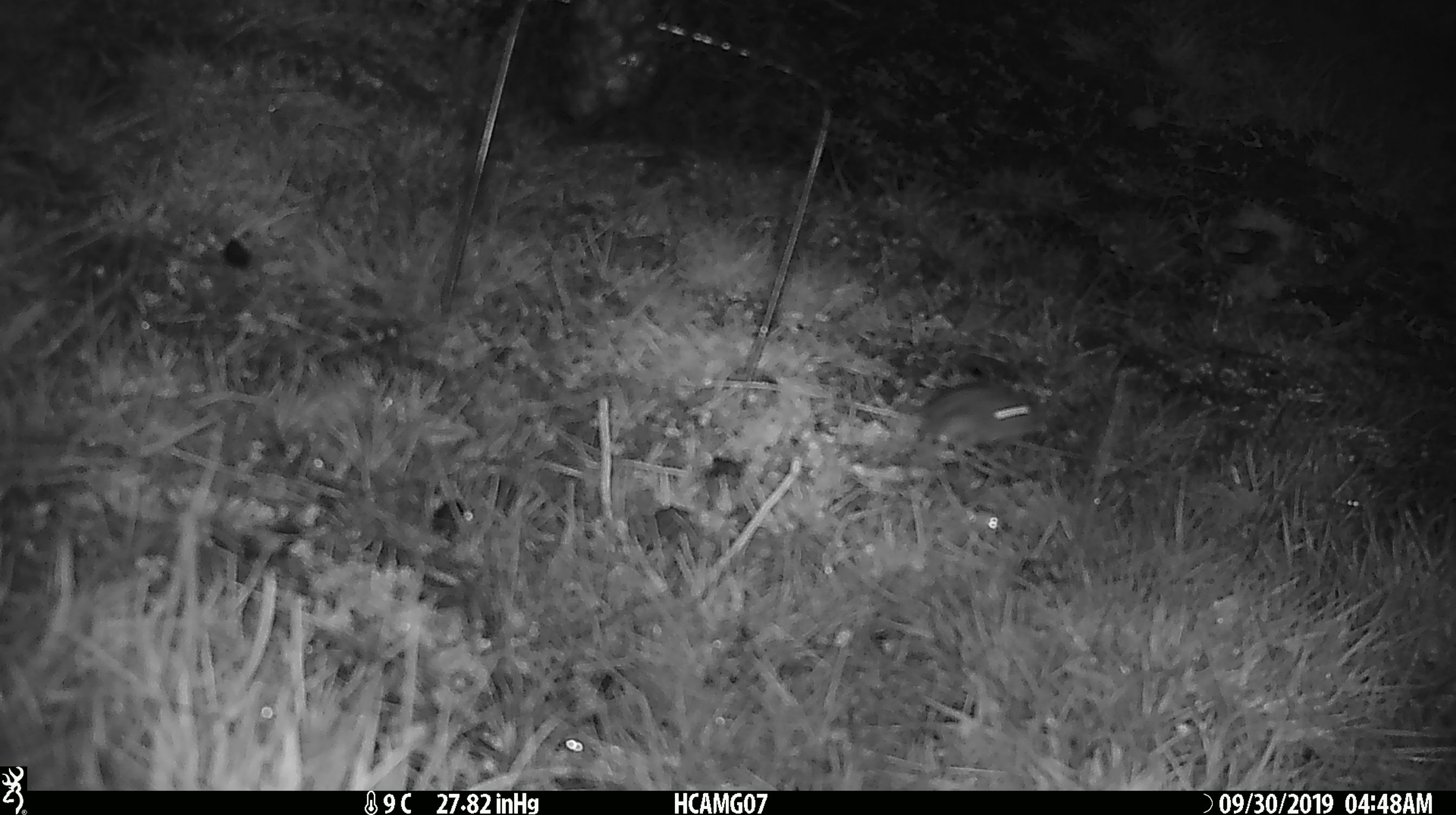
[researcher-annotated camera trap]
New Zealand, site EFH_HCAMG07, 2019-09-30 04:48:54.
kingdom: Animalia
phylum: Chordata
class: Mammalia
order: Rodentia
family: Muridae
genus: Mus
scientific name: Mus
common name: mouse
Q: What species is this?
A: Mouse (Mus).